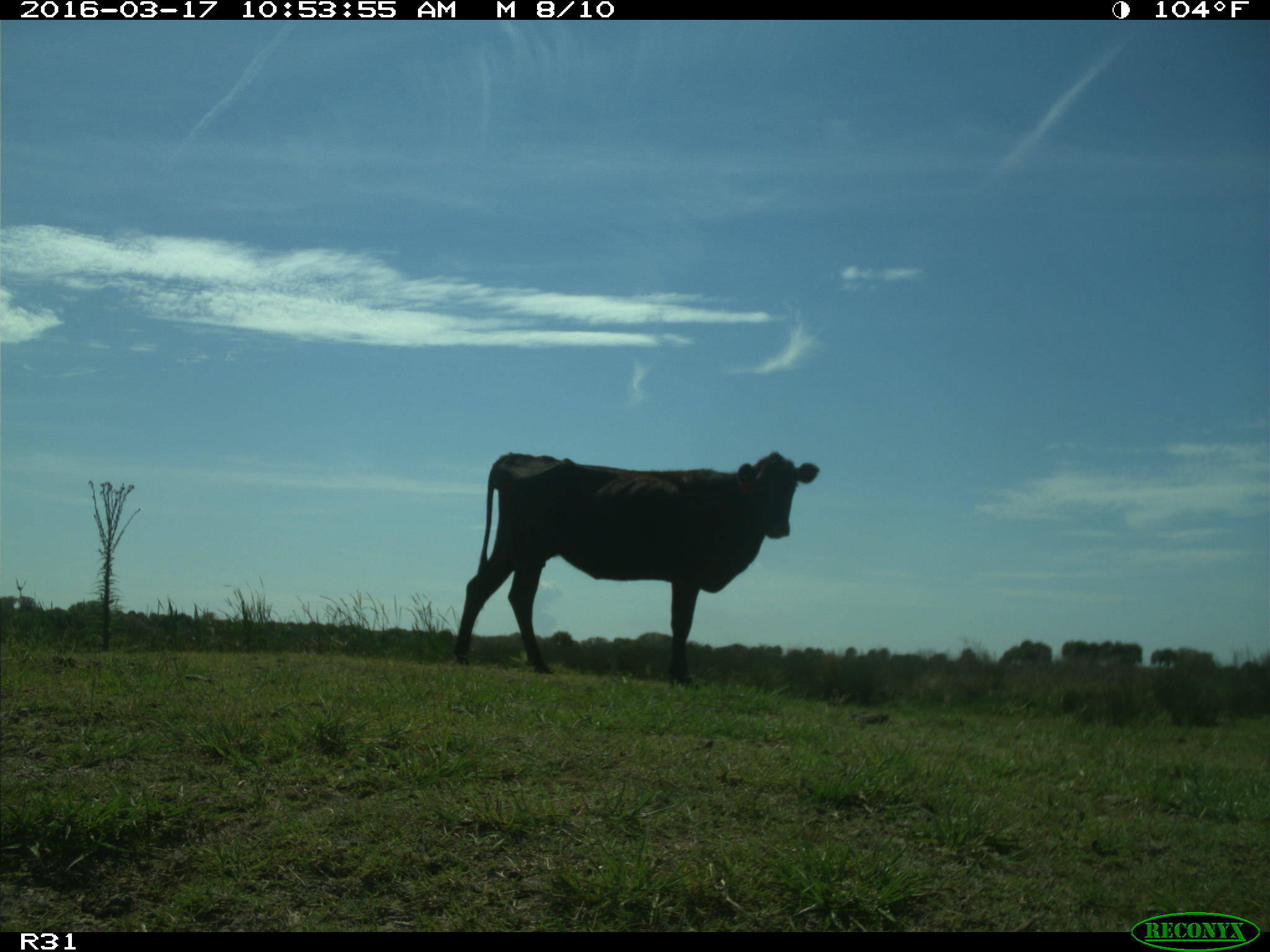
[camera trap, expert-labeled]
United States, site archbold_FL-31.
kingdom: Animalia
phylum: Chordata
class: Mammalia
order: Artiodactyla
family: Bovidae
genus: Bos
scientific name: Bos taurus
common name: domestic cow